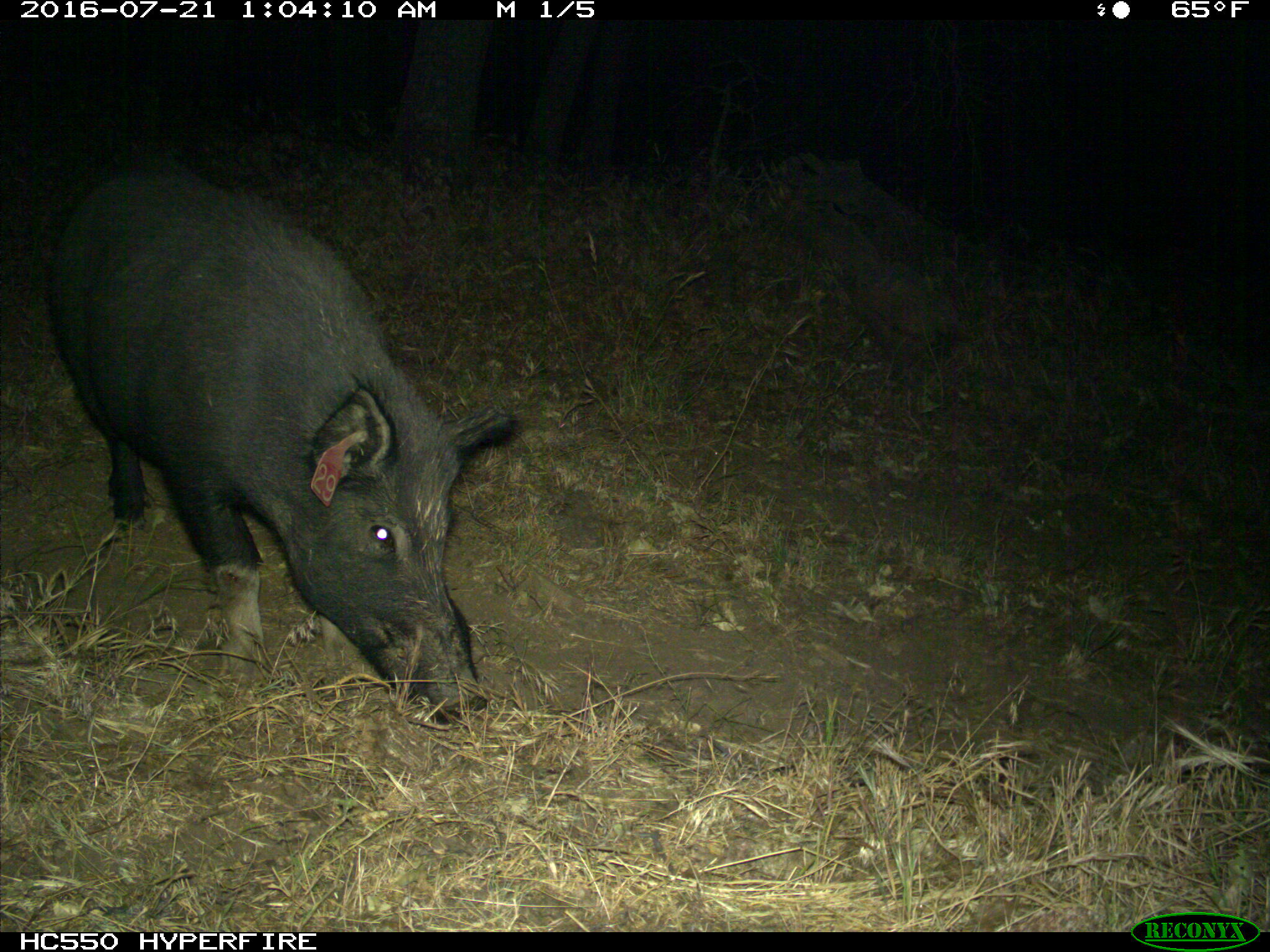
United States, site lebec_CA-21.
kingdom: Animalia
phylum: Chordata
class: Mammalia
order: Artiodactyla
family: Suidae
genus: Sus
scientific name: Sus scrofa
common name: wild boar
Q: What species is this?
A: Sus scrofa (wild boar).